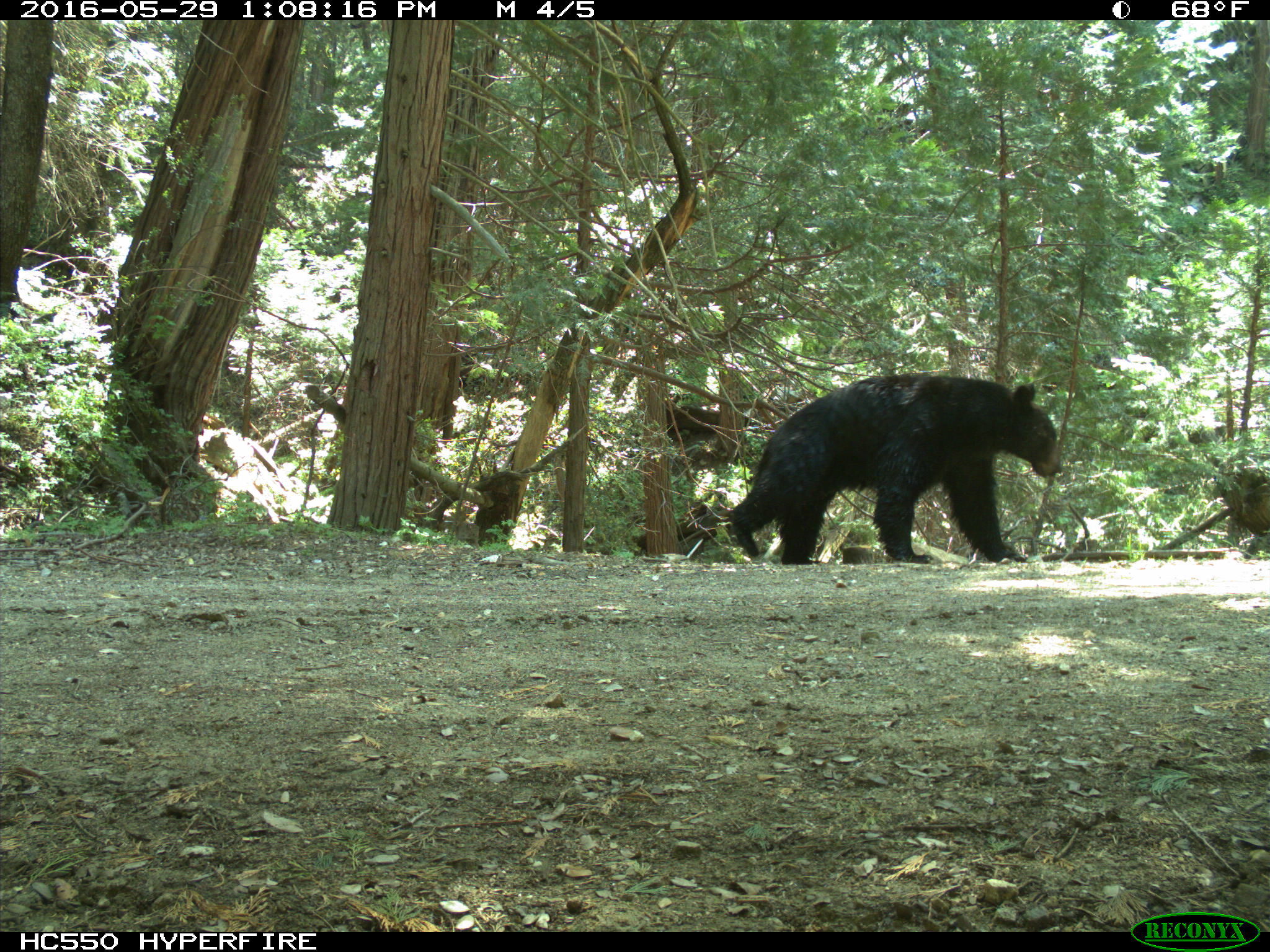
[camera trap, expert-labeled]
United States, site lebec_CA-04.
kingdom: Animalia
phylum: Chordata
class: Mammalia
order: Carnivora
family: Ursidae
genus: Ursus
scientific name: Ursus americanus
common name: american black bear